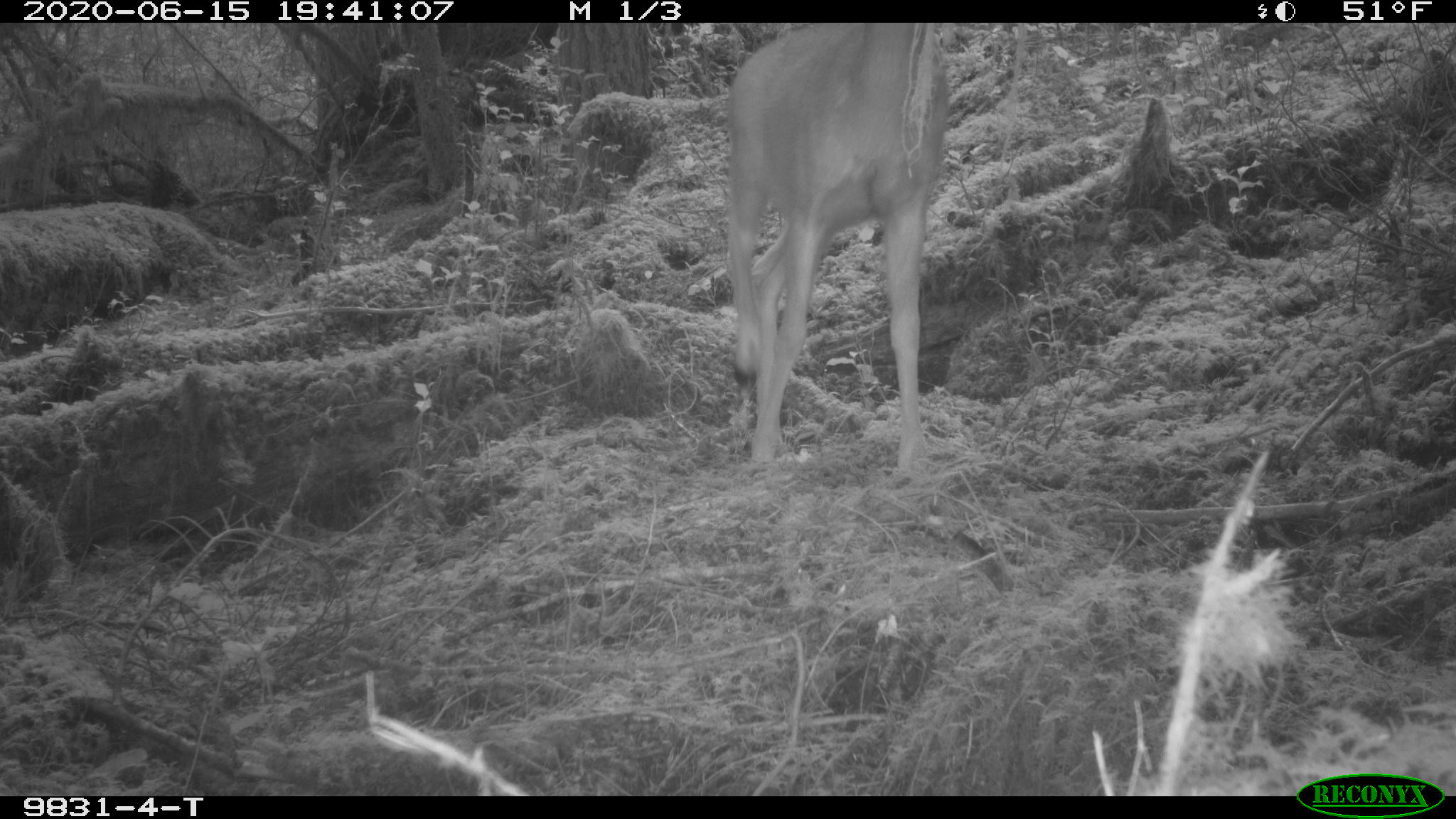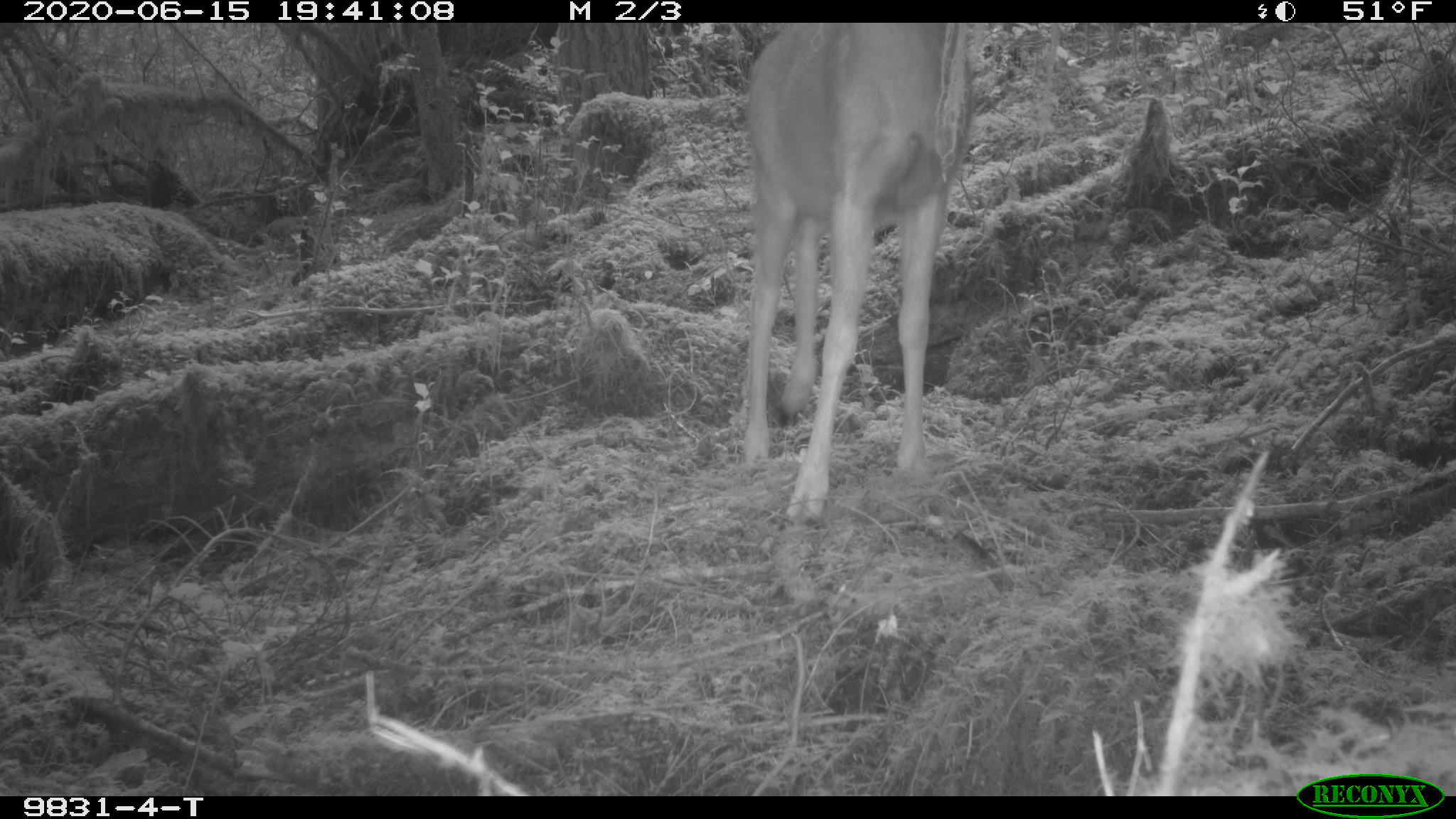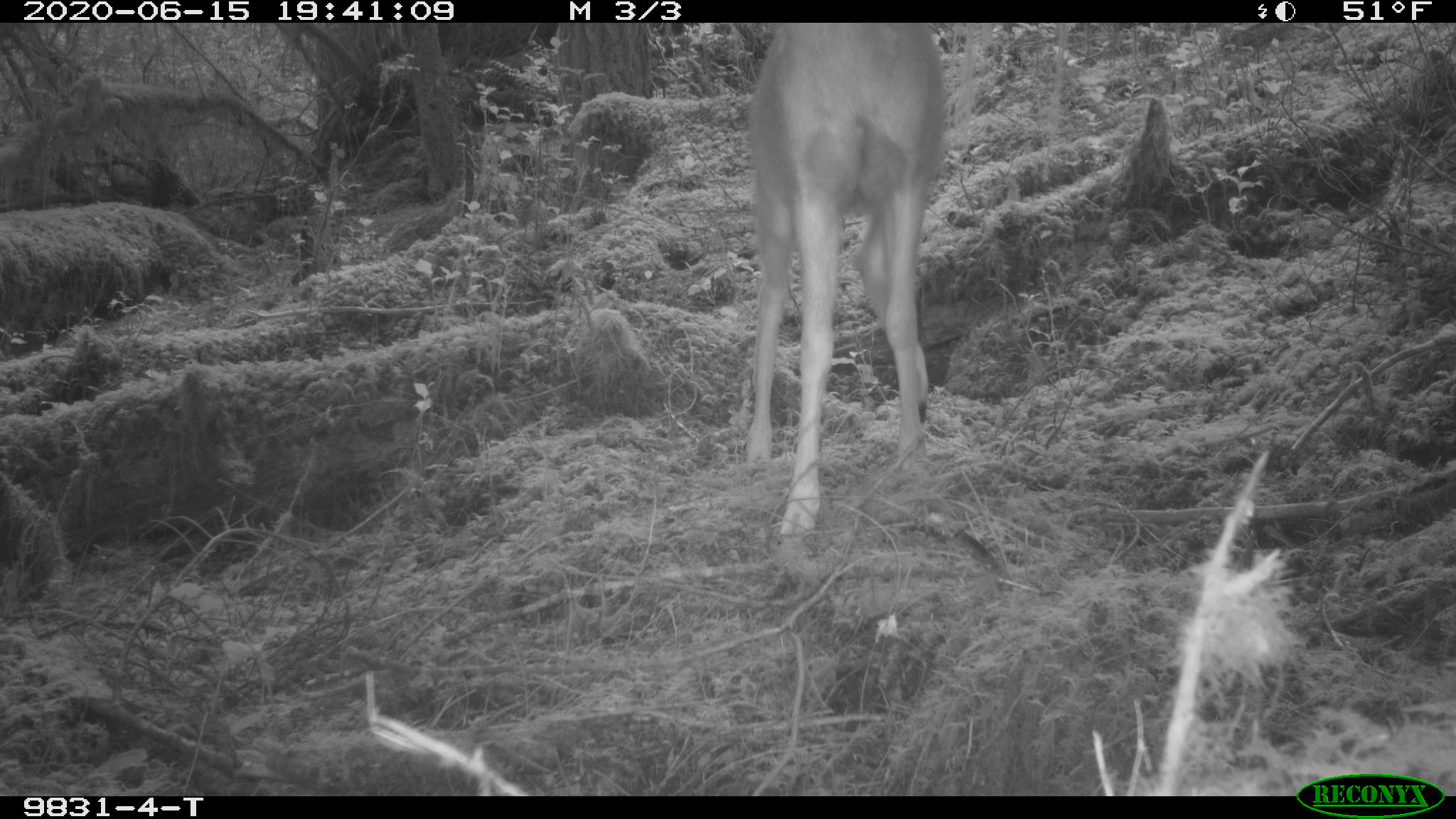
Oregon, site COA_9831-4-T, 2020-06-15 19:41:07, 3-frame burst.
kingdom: Animalia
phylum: Chordata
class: Mammalia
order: Artiodactyla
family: Cervidae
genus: Odocoileus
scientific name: Odocoileus hemionus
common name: black-tailed deer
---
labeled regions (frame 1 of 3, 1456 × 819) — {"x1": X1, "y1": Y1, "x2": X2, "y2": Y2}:
black-tailed deer: {"x1": 715, "y1": 30, "x2": 950, "y2": 476}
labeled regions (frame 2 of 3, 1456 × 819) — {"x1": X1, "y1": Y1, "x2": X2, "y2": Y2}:
black-tailed deer: {"x1": 728, "y1": 29, "x2": 982, "y2": 524}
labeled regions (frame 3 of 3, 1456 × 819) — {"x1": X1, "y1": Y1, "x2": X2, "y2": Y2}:
black-tailed deer: {"x1": 728, "y1": 31, "x2": 960, "y2": 541}